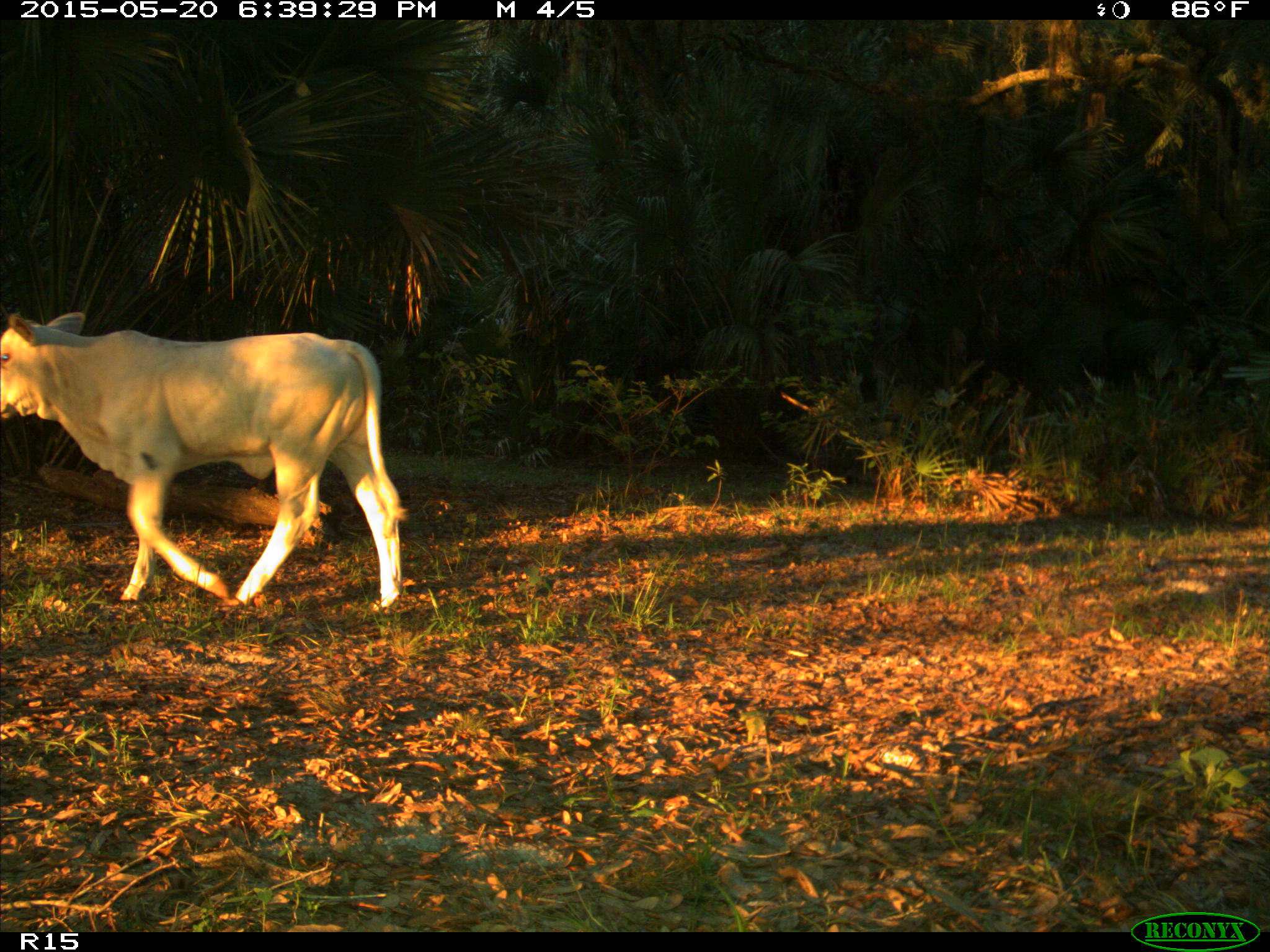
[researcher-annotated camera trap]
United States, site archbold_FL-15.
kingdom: Animalia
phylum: Chordata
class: Mammalia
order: Artiodactyla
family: Bovidae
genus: Bos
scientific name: Bos taurus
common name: domestic cow